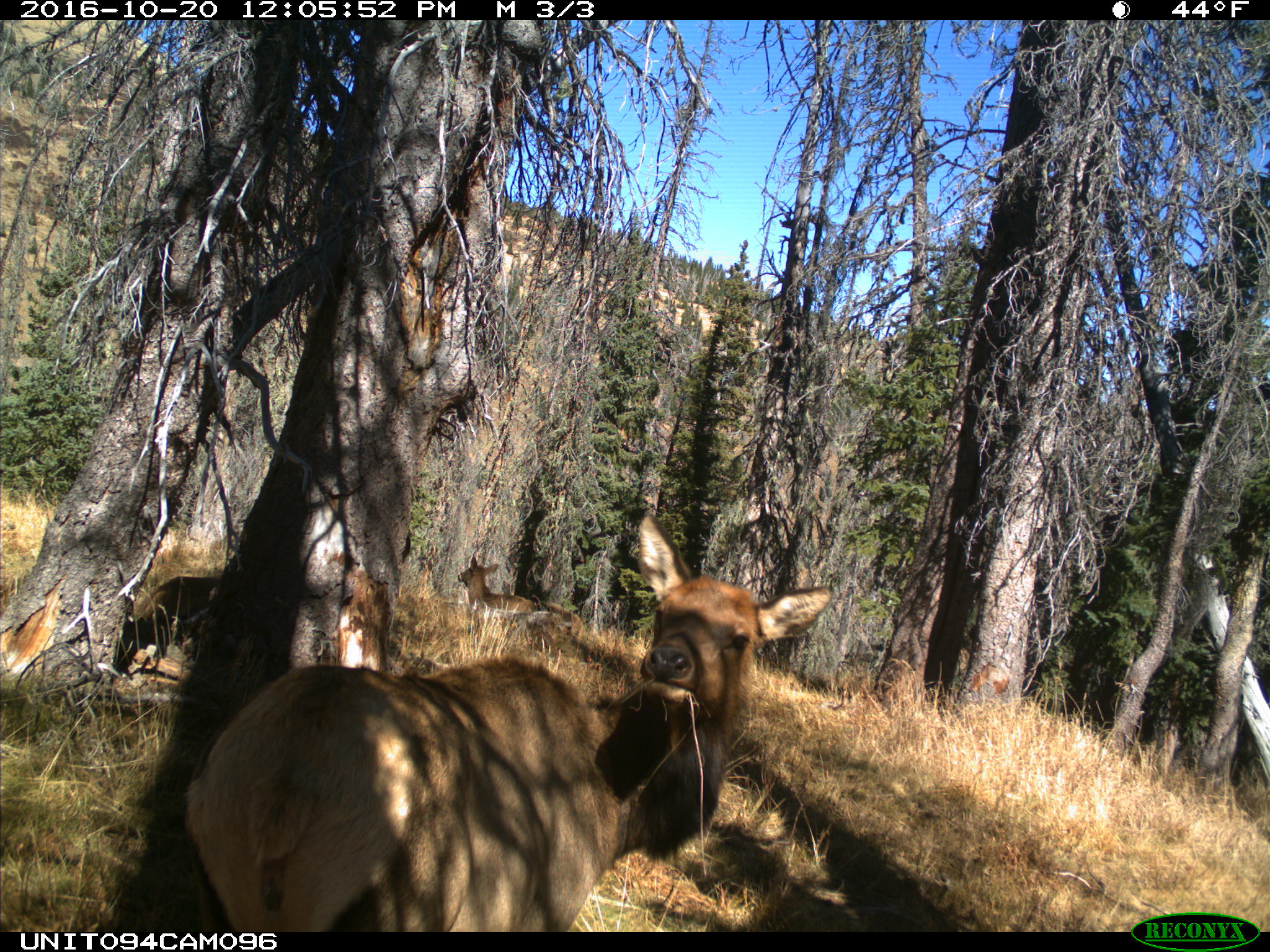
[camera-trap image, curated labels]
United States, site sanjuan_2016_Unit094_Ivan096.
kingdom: Animalia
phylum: Chordata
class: Mammalia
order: Artiodactyla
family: Cervidae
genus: Cervus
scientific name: Cervus elaphus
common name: red deer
Cervus elaphus (red deer).